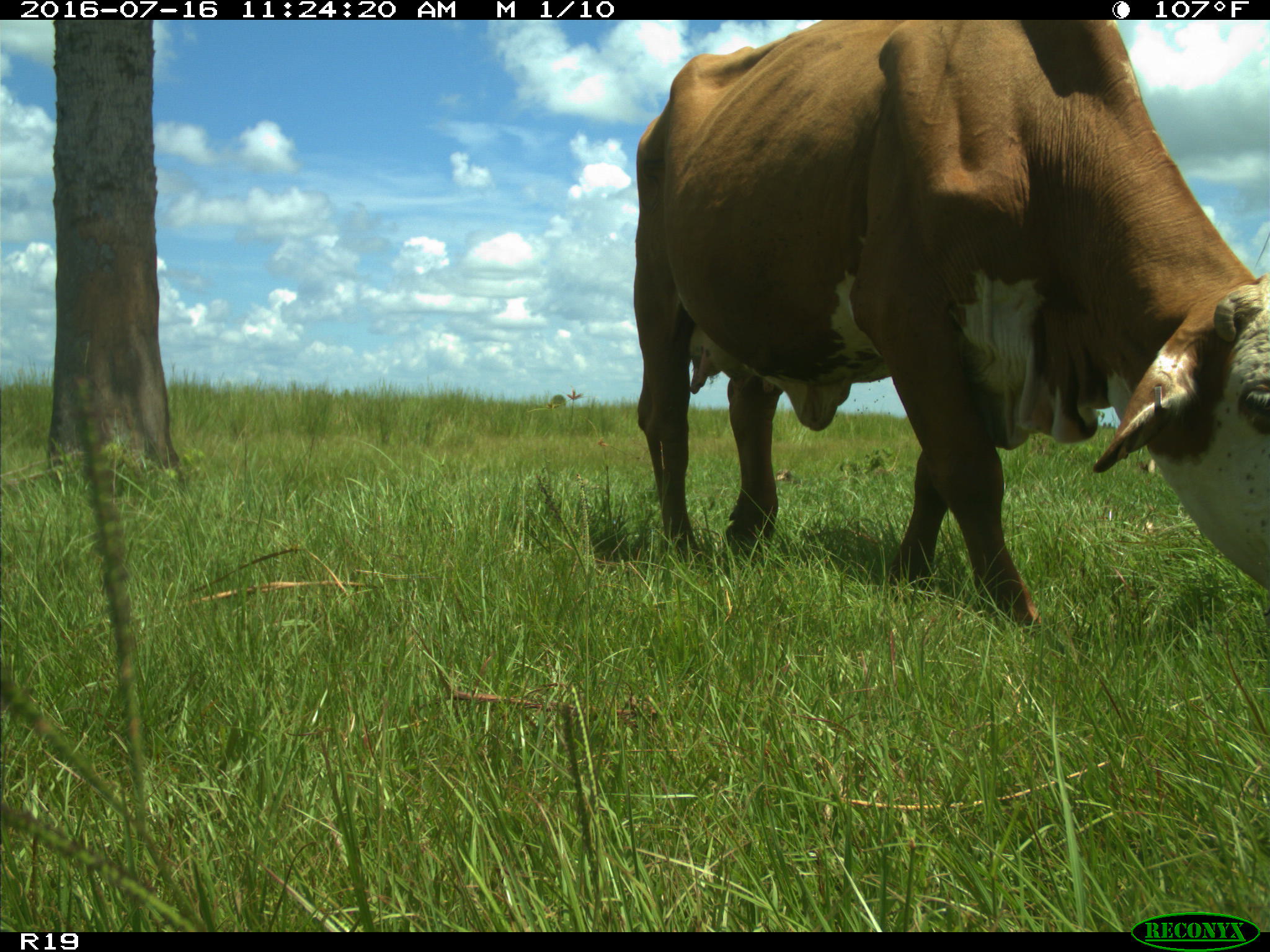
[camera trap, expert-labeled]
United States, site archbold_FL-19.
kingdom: Animalia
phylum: Chordata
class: Mammalia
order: Artiodactyla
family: Bovidae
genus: Bos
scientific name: Bos taurus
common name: domestic cow